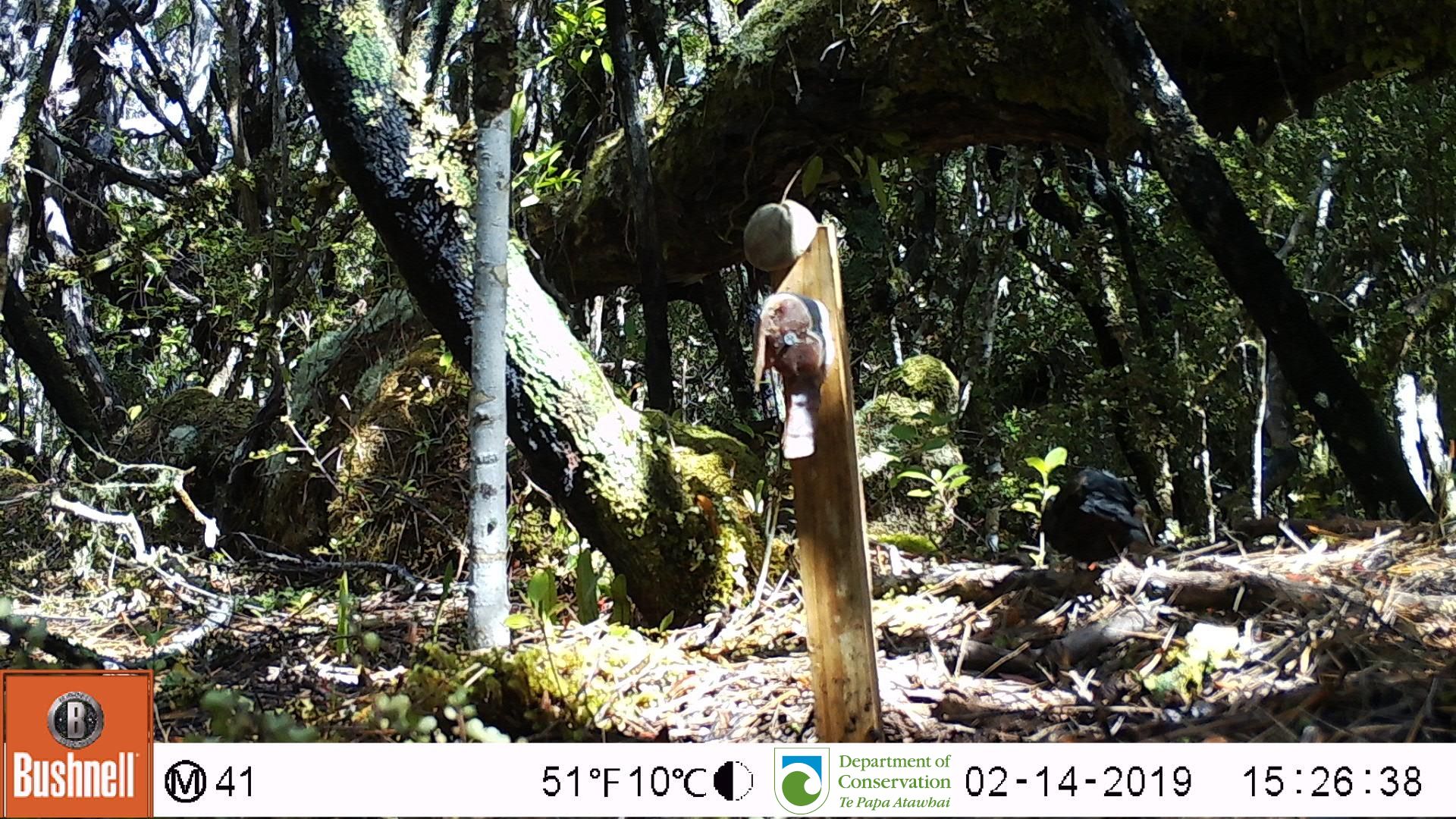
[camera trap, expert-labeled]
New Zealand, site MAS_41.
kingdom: Animalia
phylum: Chordata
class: Aves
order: Passeriformes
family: Turdidae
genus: Turdus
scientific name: Turdus merula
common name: eurasian blackbird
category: blackbird